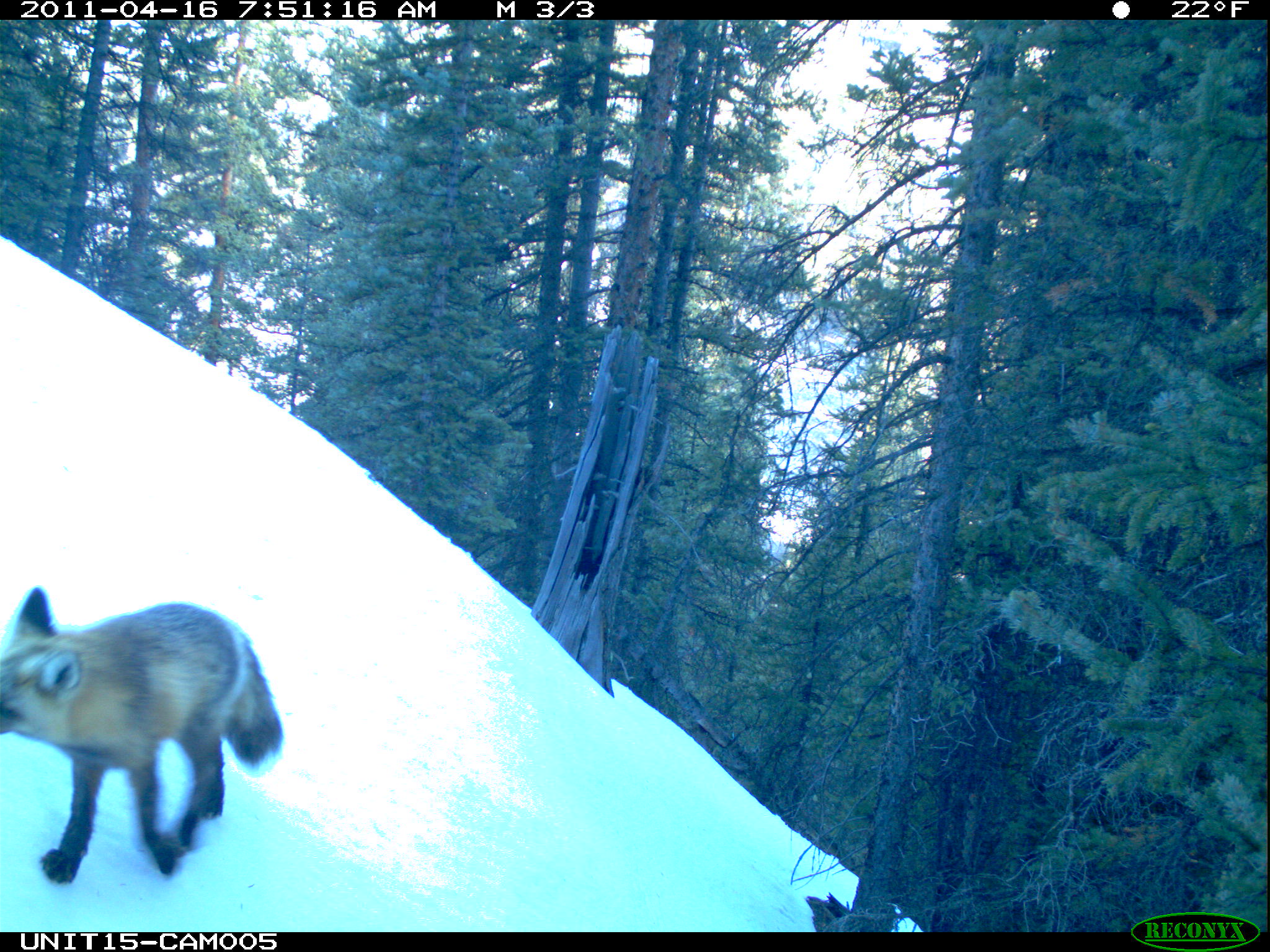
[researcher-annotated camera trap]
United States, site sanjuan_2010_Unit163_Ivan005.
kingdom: Animalia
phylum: Chordata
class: Mammalia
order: Carnivora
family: Canidae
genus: Vulpes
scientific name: Vulpes vulpes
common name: red fox